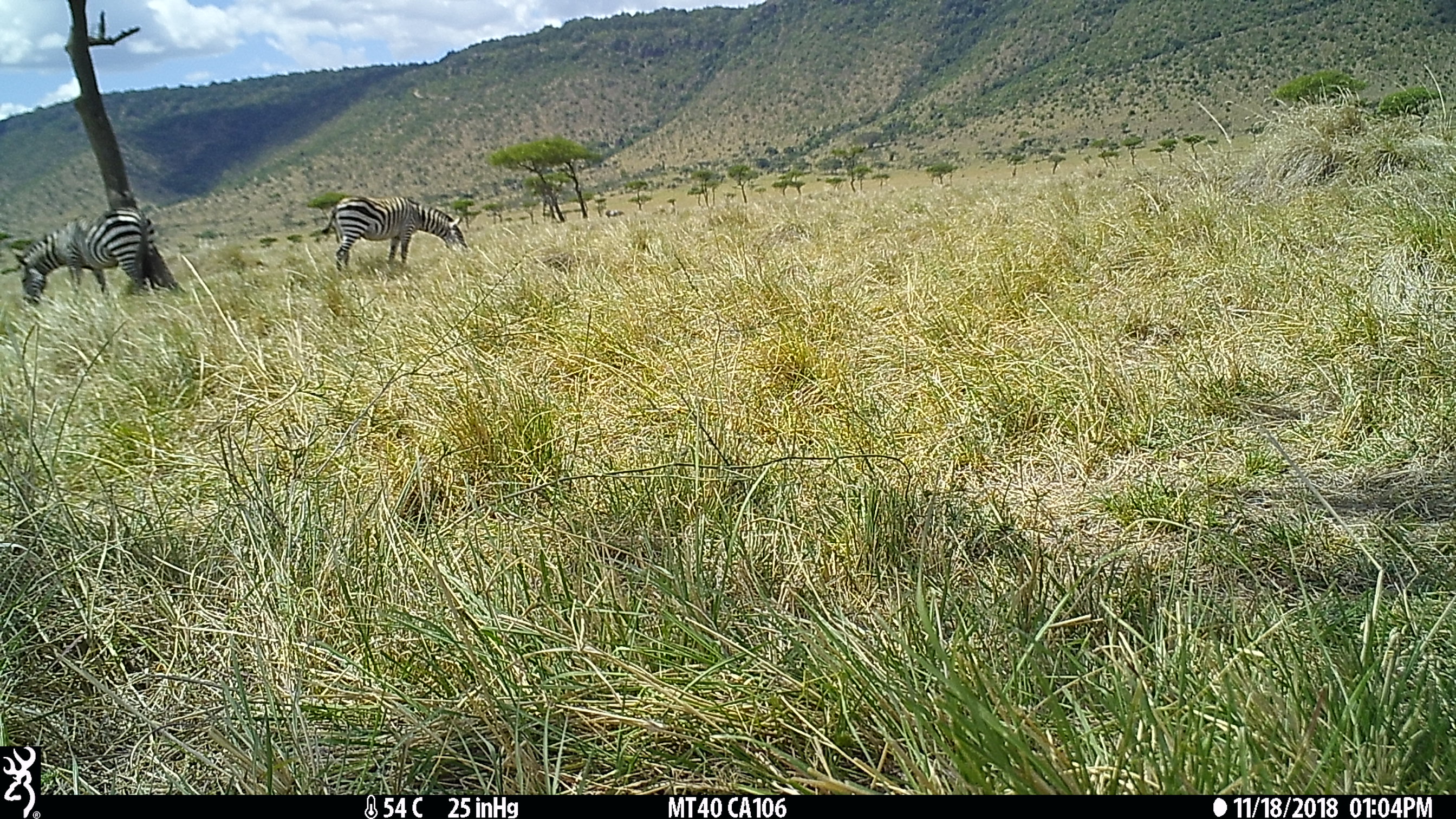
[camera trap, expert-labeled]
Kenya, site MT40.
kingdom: Animalia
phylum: Chordata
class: Mammalia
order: Perissodactyla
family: Equidae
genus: Equus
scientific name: Equus quagga burchellii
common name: burchell's zebra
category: zebra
Zebra (burchell's zebra) (Equus quagga burchellii).